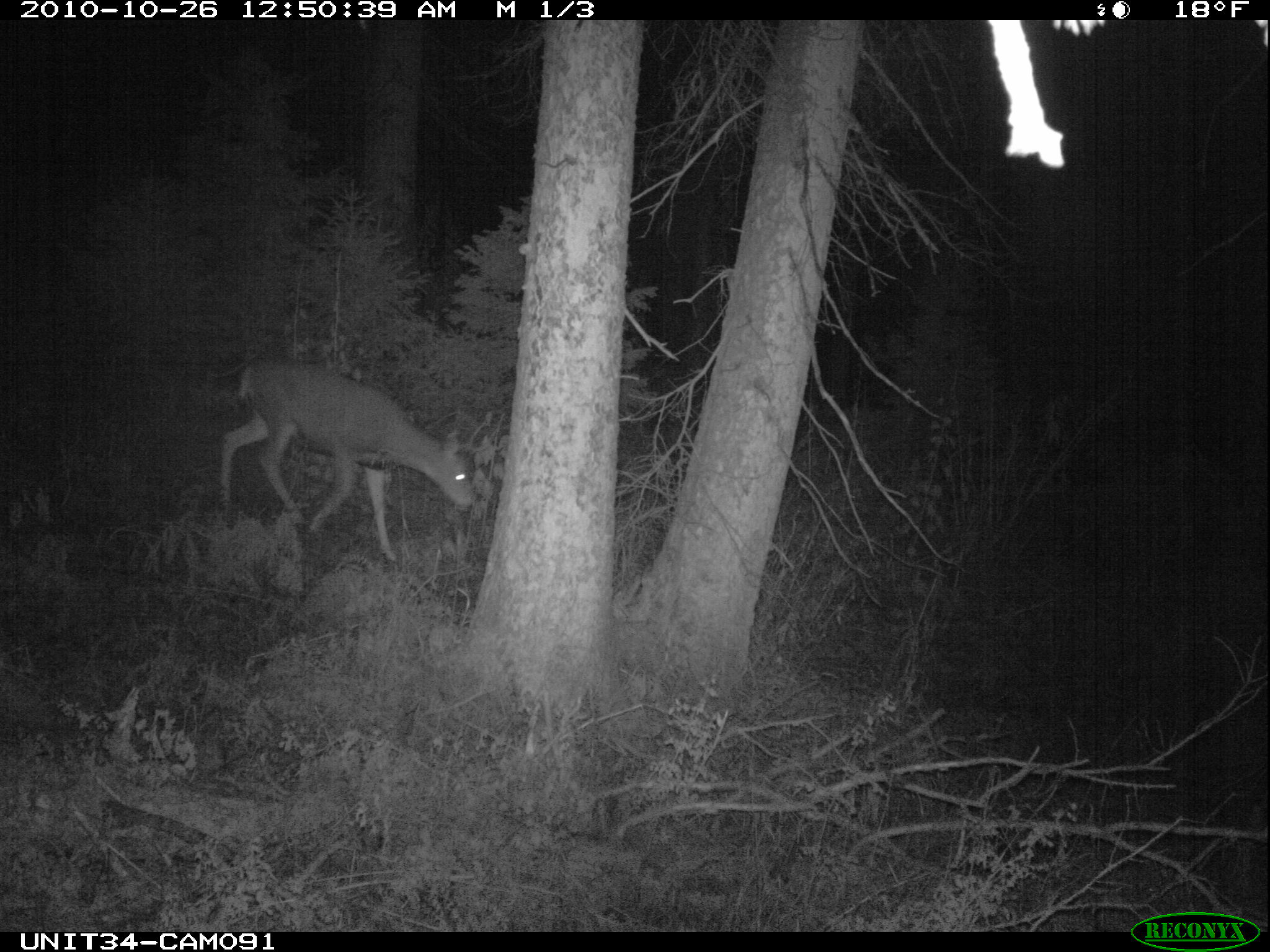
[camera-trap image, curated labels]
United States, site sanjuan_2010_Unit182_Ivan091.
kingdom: Animalia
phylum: Chordata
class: Mammalia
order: Artiodactyla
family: Cervidae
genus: Odocoileus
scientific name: Odocoileus hemionus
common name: mule deer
Odocoileus hemionus (mule deer).